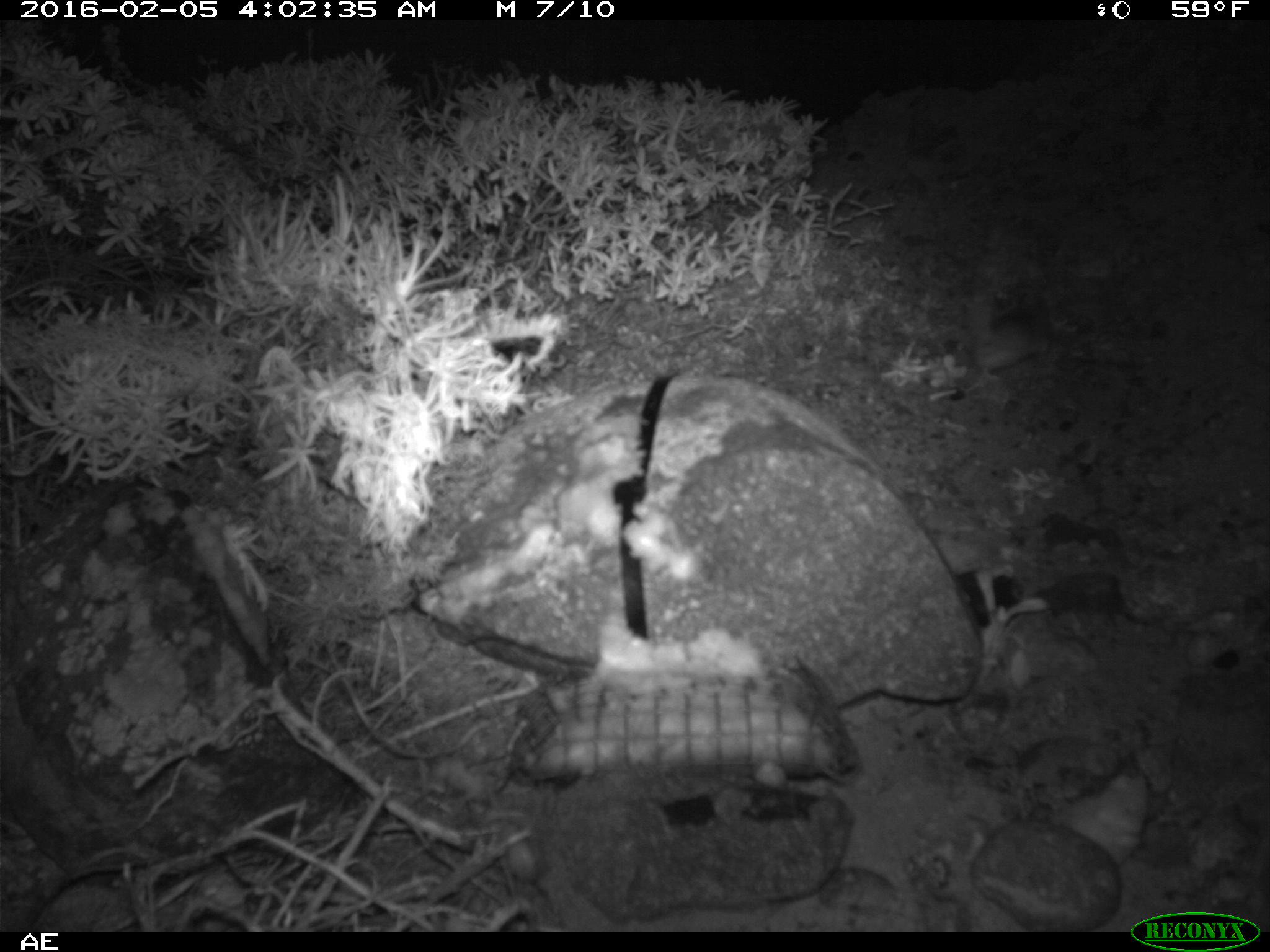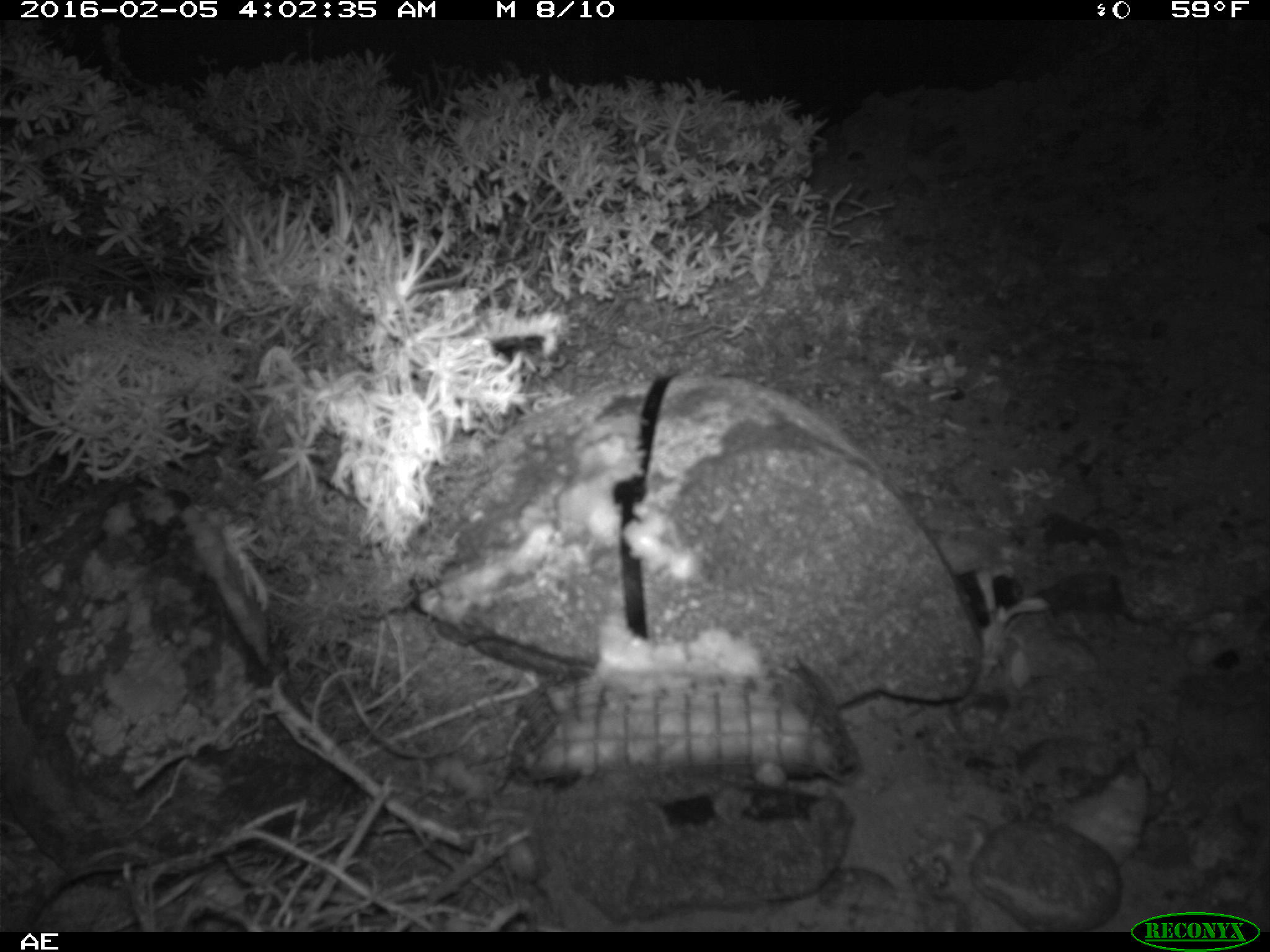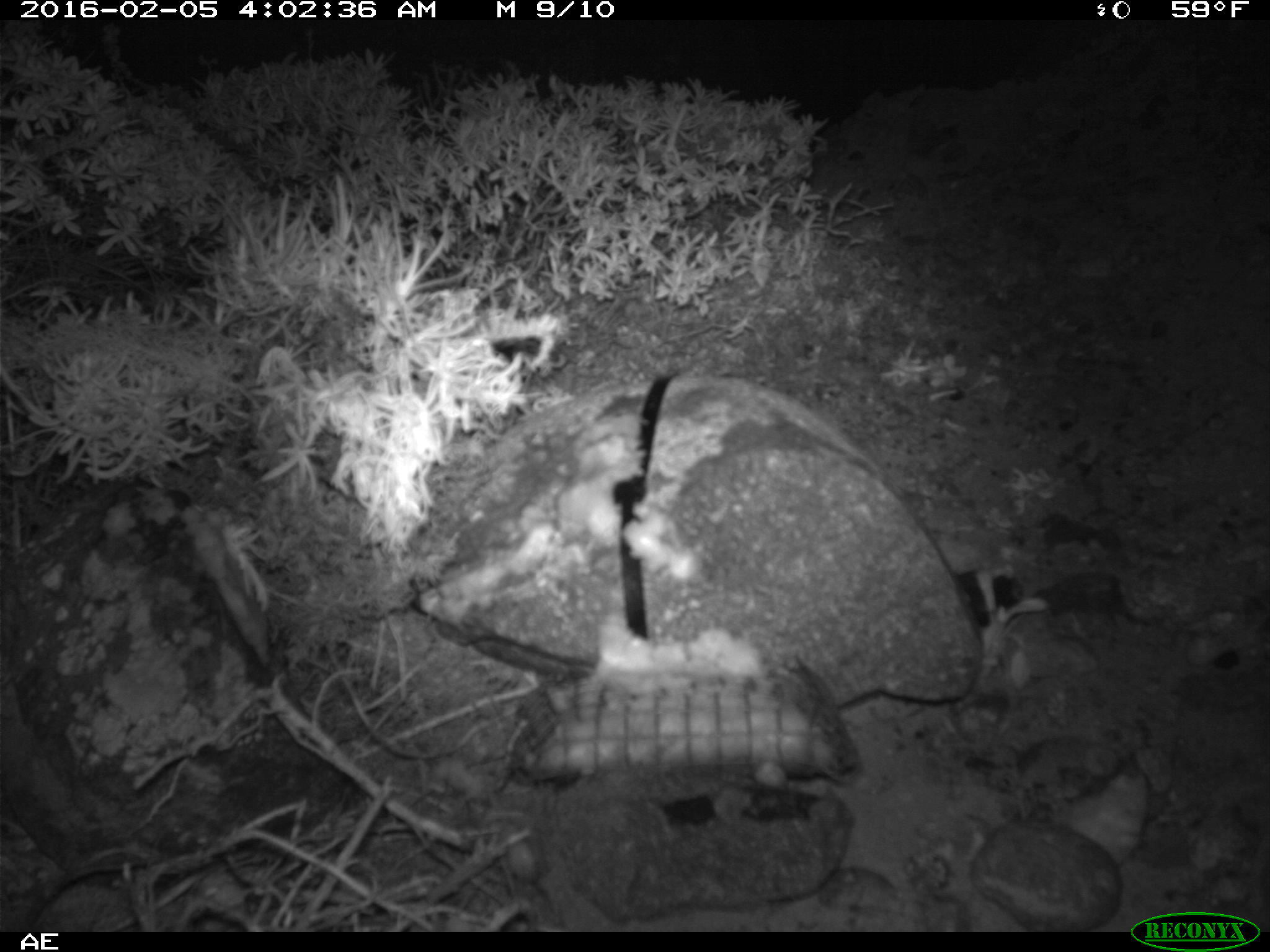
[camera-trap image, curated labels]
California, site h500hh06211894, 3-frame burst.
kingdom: Animalia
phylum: Chordata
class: Mammalia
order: Rodentia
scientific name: Rodentia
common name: rodent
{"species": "rodent (Rodentia)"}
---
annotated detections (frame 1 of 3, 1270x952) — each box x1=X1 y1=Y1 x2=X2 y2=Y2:
rodent: x1=970 y1=279 x2=1051 y2=381